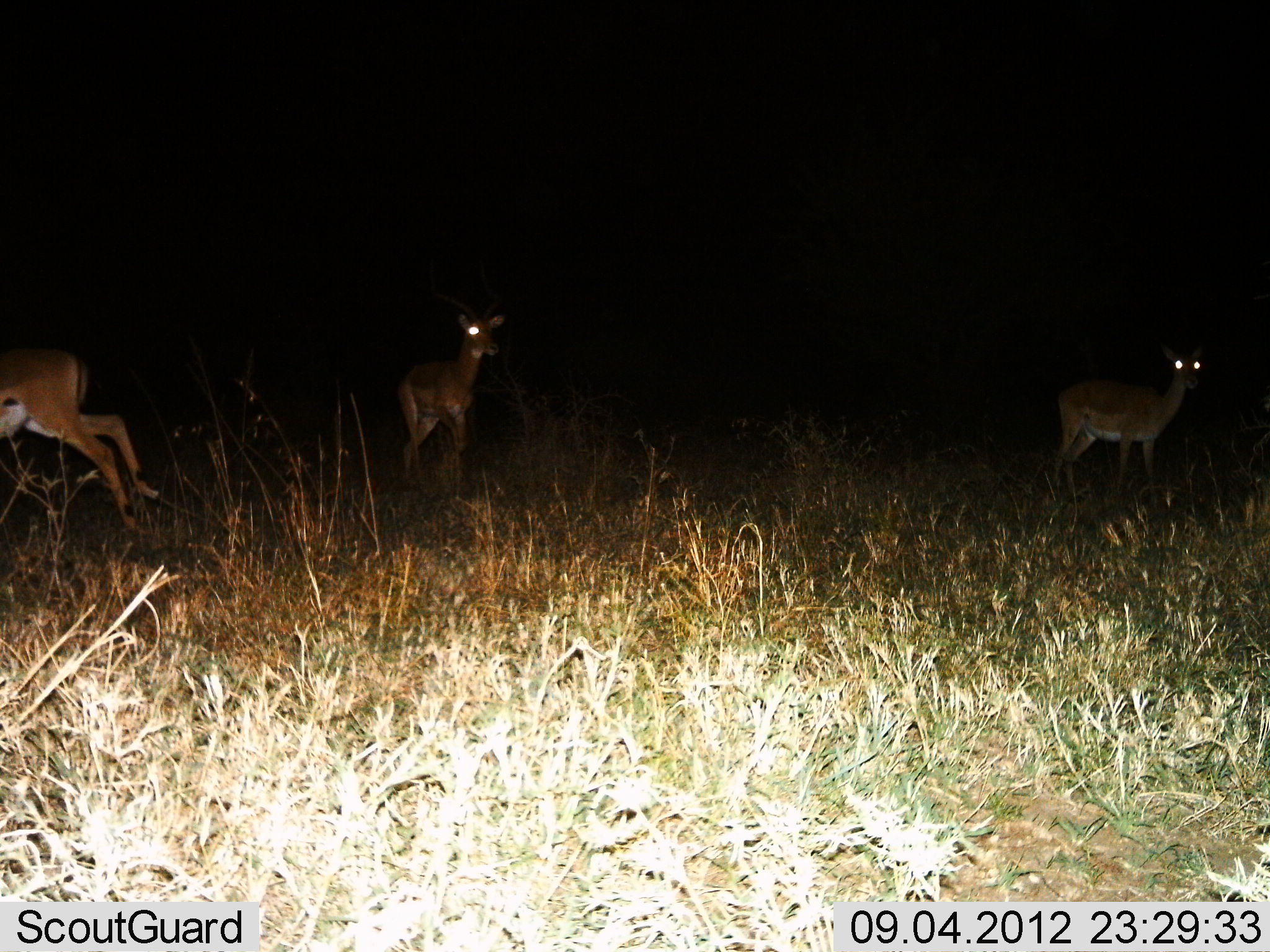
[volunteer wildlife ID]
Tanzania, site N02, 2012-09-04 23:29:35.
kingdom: Animalia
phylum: Chordata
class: Mammalia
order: Artiodactyla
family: Bovidae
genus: Aepyceros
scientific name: Aepyceros melampus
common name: impala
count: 3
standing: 80%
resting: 0%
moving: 80%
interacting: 0%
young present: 0%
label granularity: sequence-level